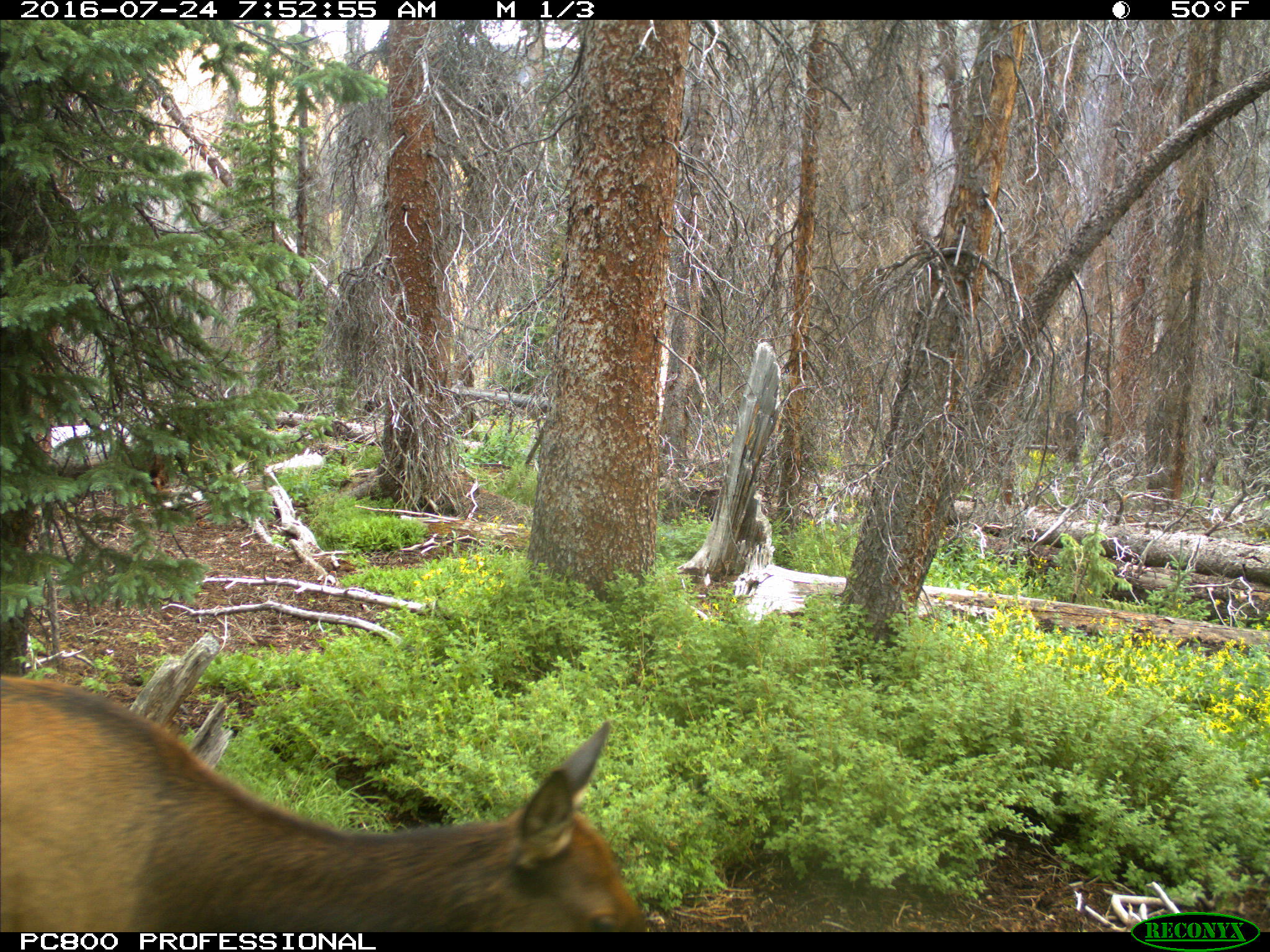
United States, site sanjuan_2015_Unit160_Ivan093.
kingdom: Animalia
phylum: Chordata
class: Mammalia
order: Artiodactyla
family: Cervidae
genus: Cervus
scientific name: Cervus elaphus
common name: red deer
Cervus elaphus (red deer).